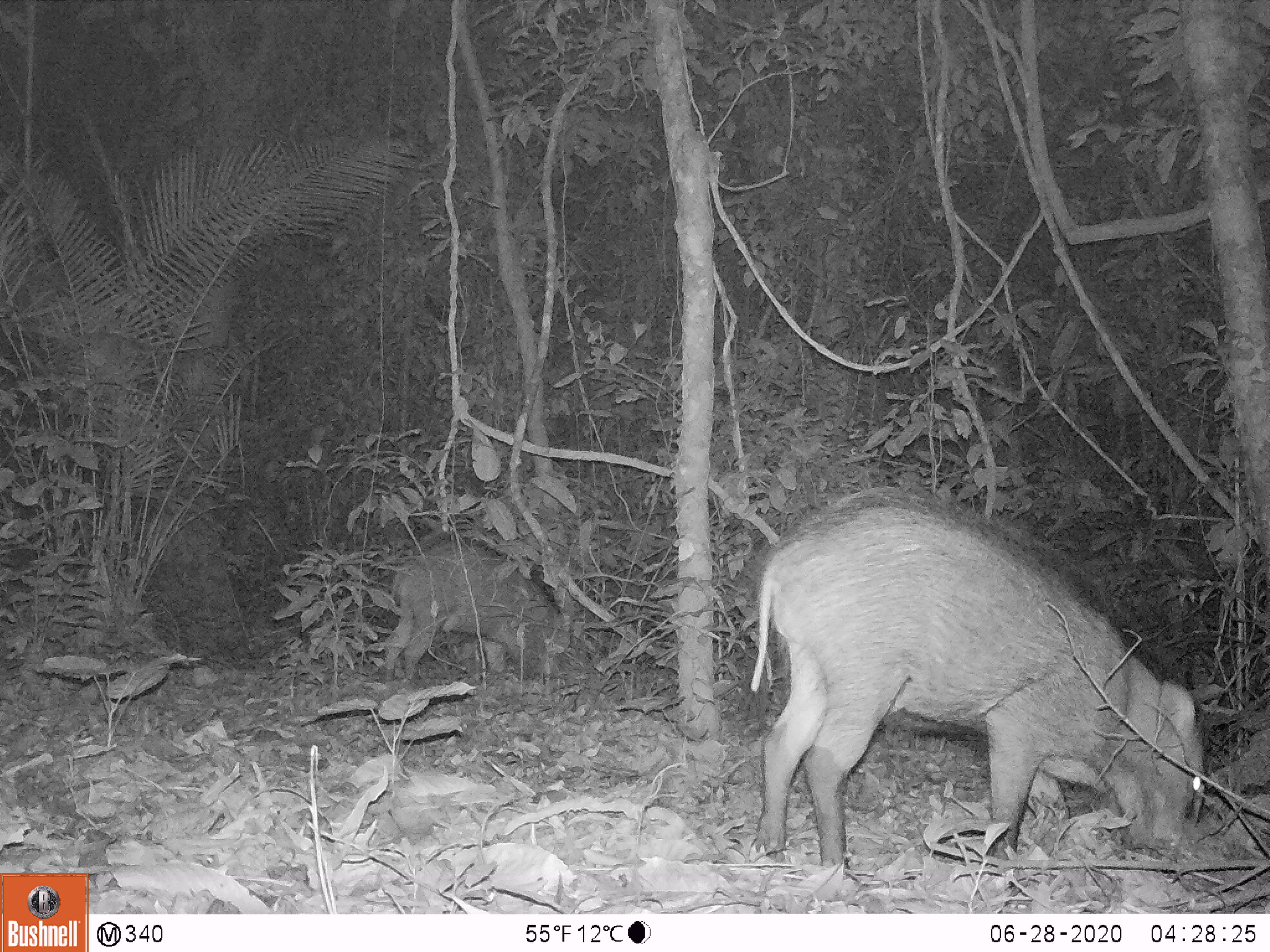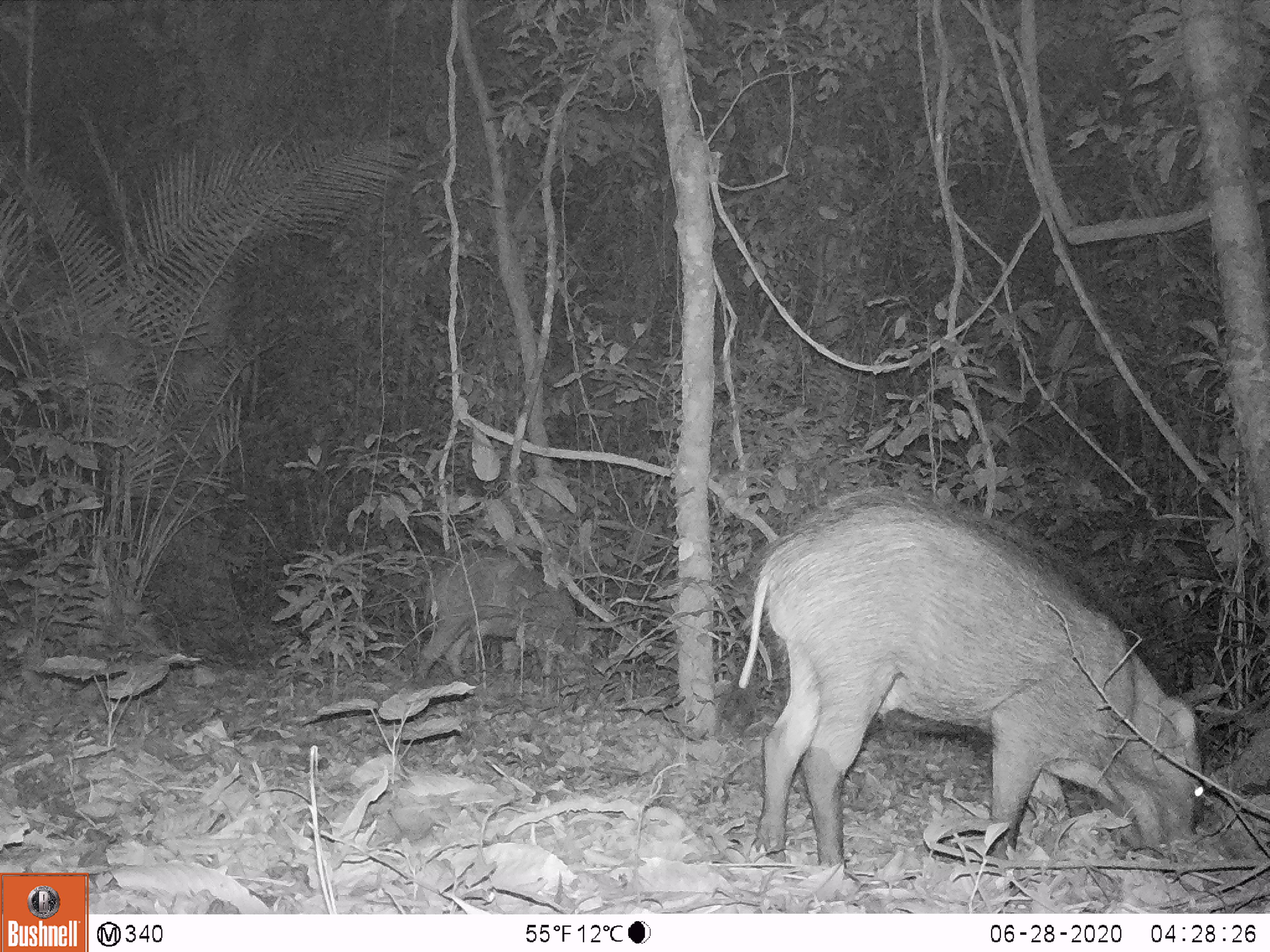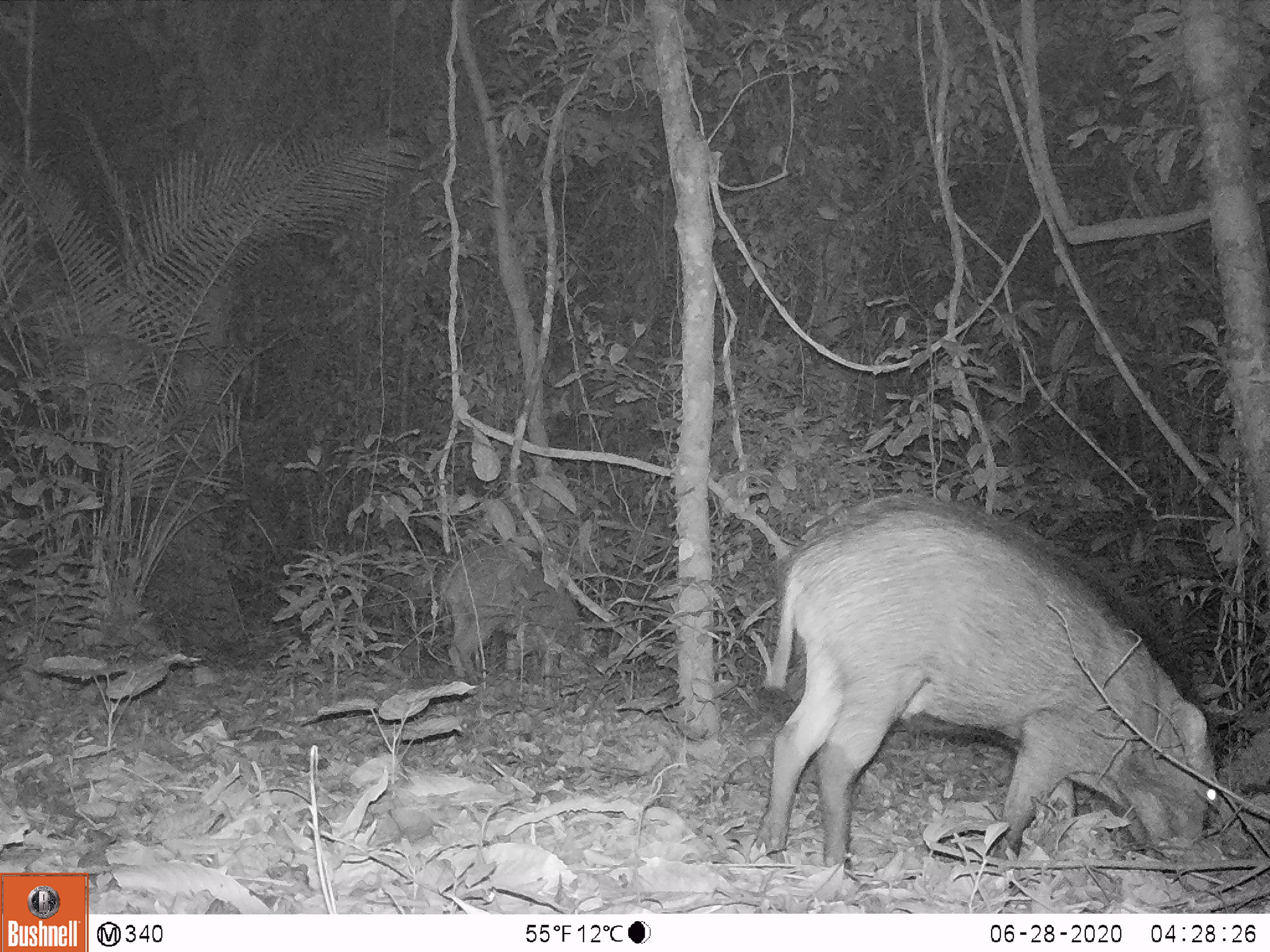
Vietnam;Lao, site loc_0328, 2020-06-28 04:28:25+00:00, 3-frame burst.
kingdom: Animalia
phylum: Chordata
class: Mammalia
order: Artiodactyla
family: Suidae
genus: Sus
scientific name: Sus scrofa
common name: eurasian wild pig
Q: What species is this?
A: Eurasian wild pig (Sus scrofa).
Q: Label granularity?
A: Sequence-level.